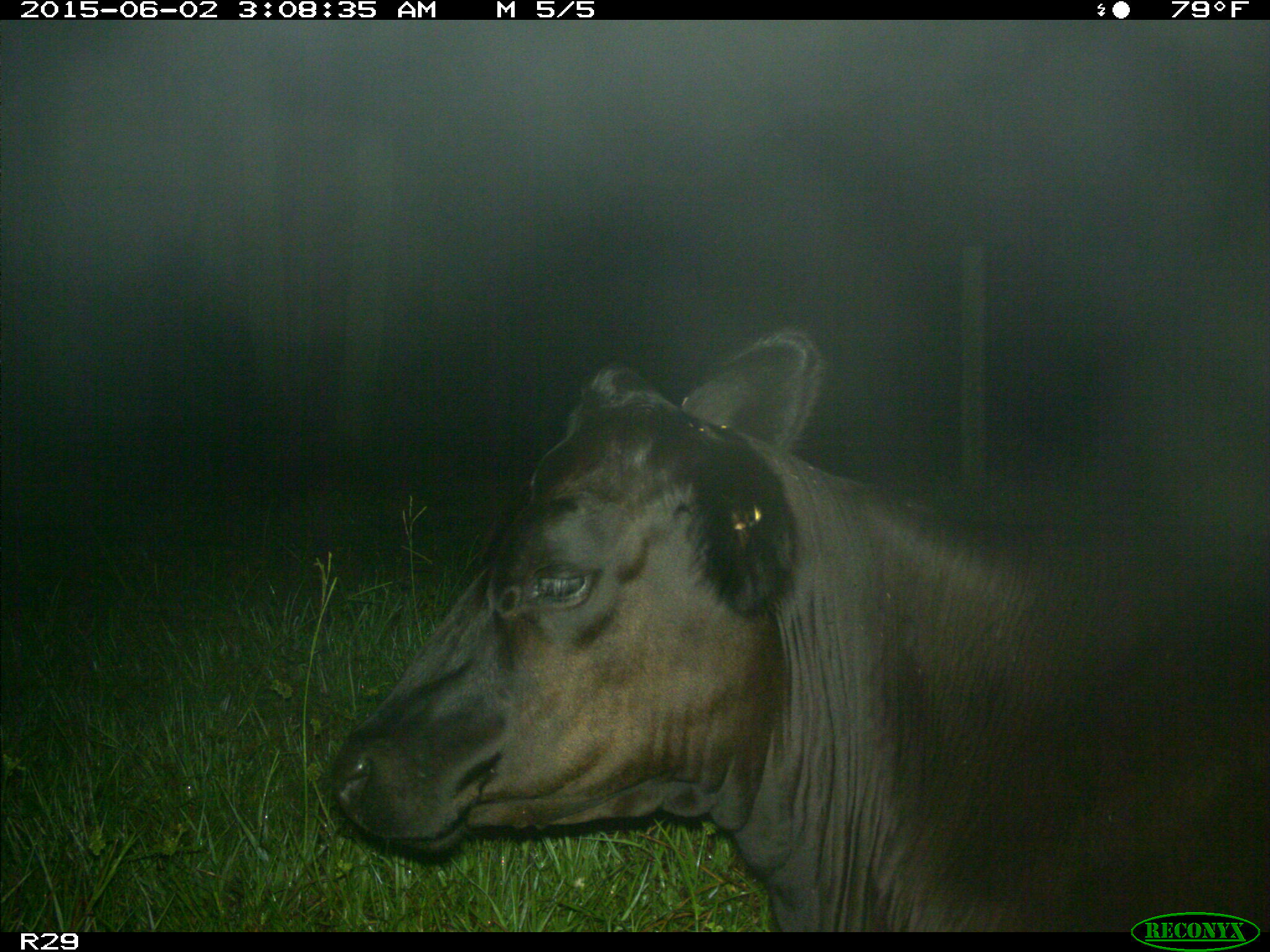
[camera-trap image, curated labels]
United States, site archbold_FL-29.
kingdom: Animalia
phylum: Chordata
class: Mammalia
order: Artiodactyla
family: Bovidae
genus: Bos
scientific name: Bos taurus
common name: domestic cow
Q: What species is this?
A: Bos taurus (domestic cow).